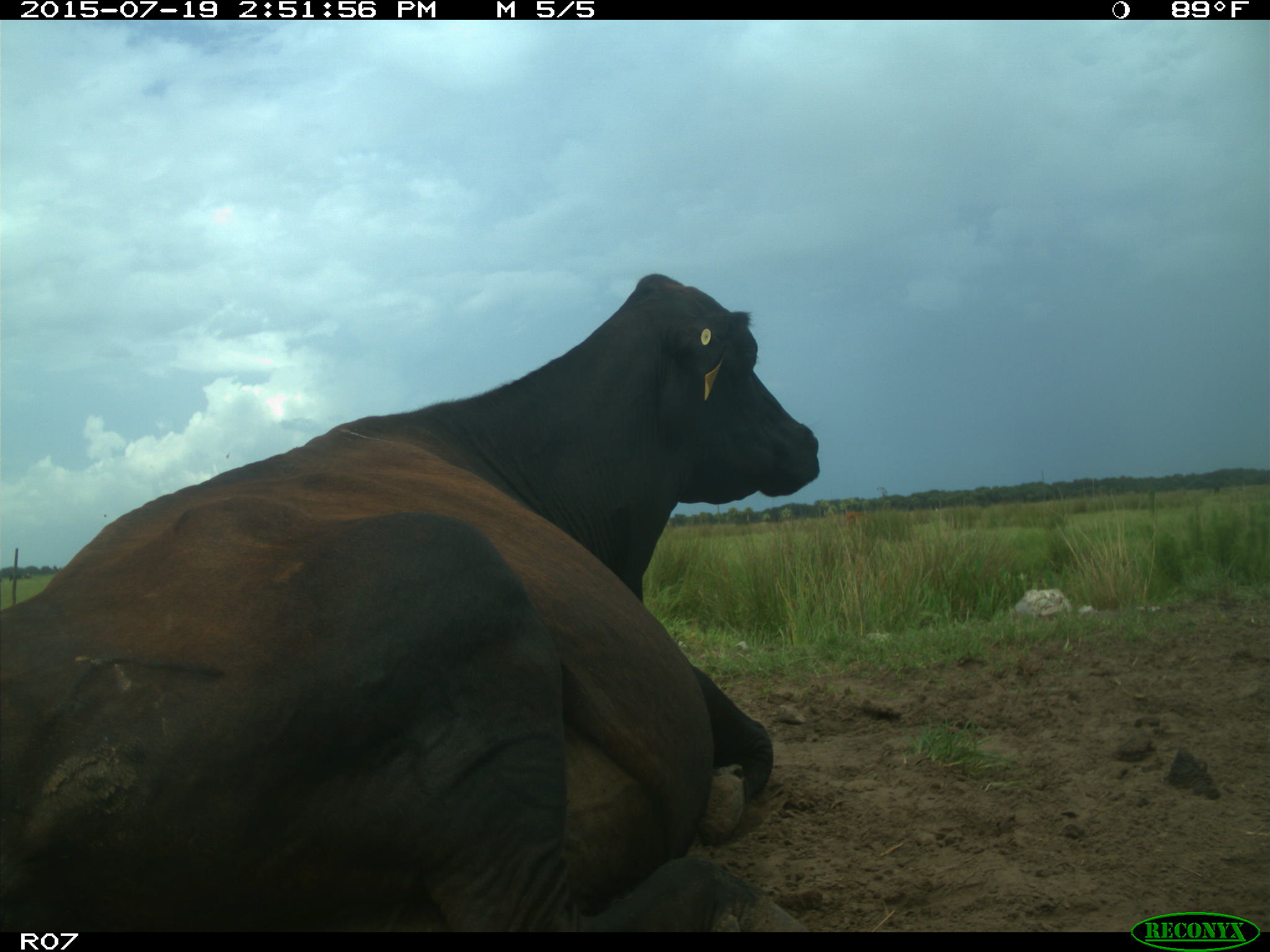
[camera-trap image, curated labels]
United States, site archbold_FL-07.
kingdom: Animalia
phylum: Chordata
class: Mammalia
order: Artiodactyla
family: Bovidae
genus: Bos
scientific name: Bos taurus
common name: domestic cow